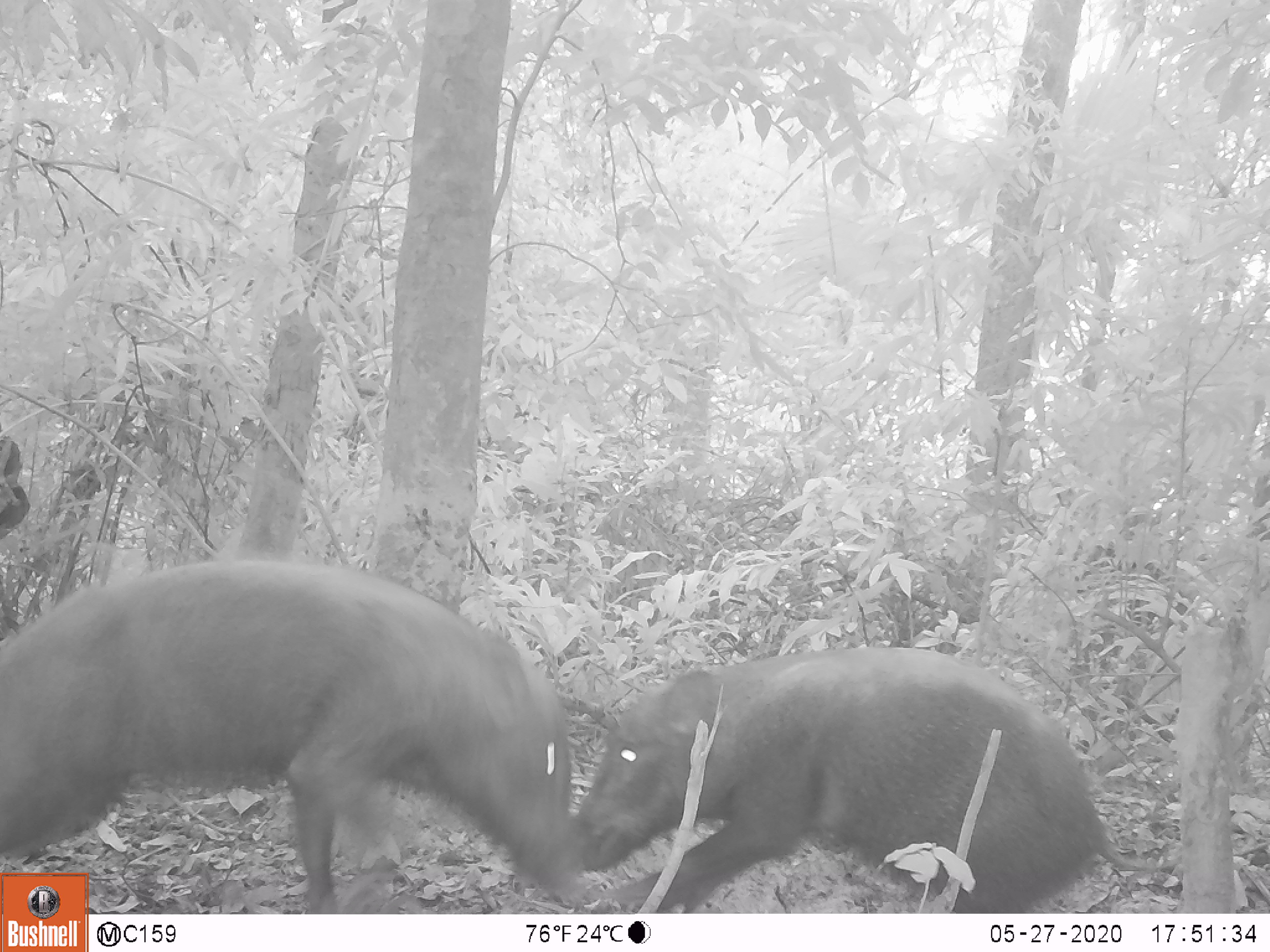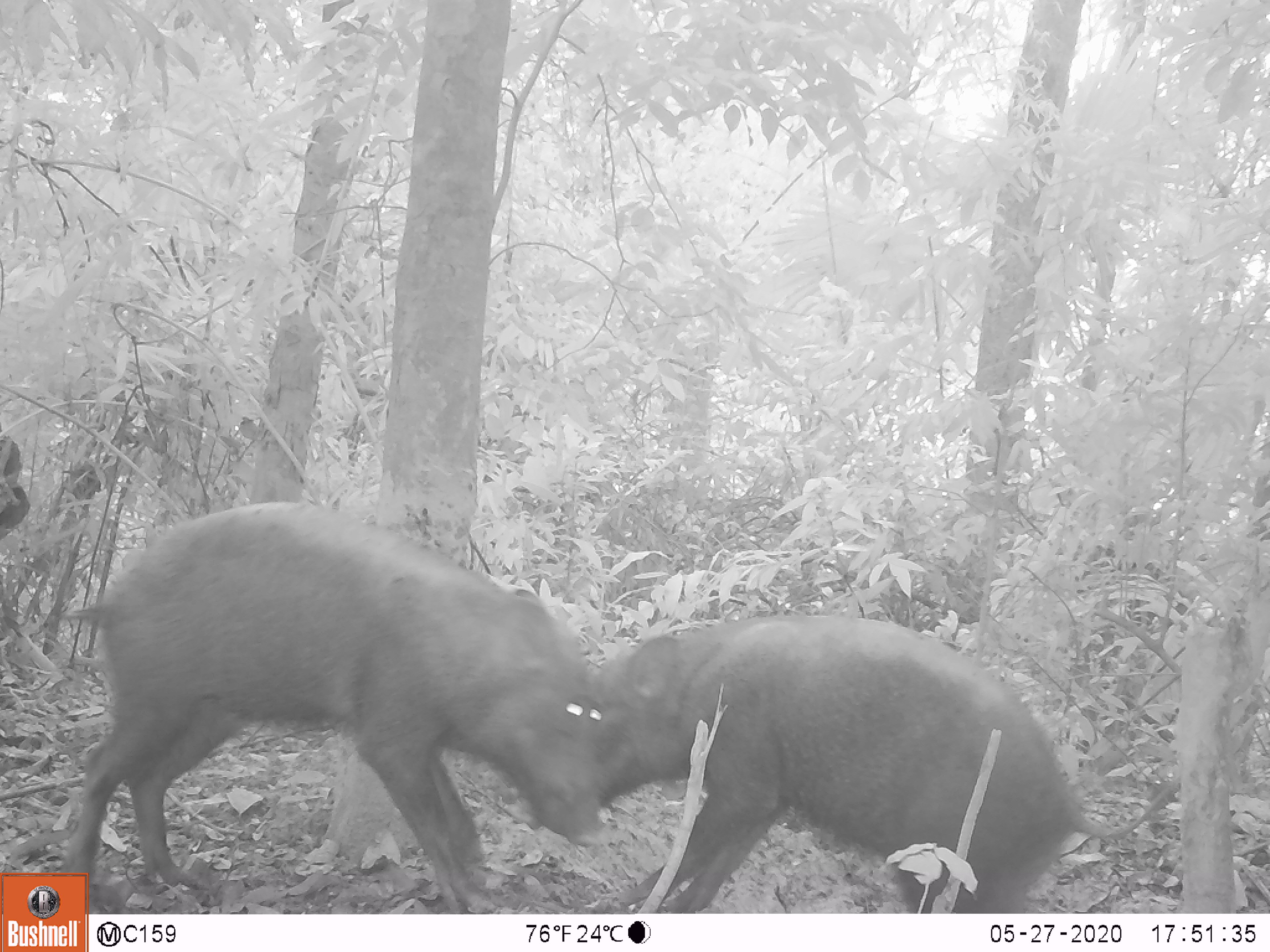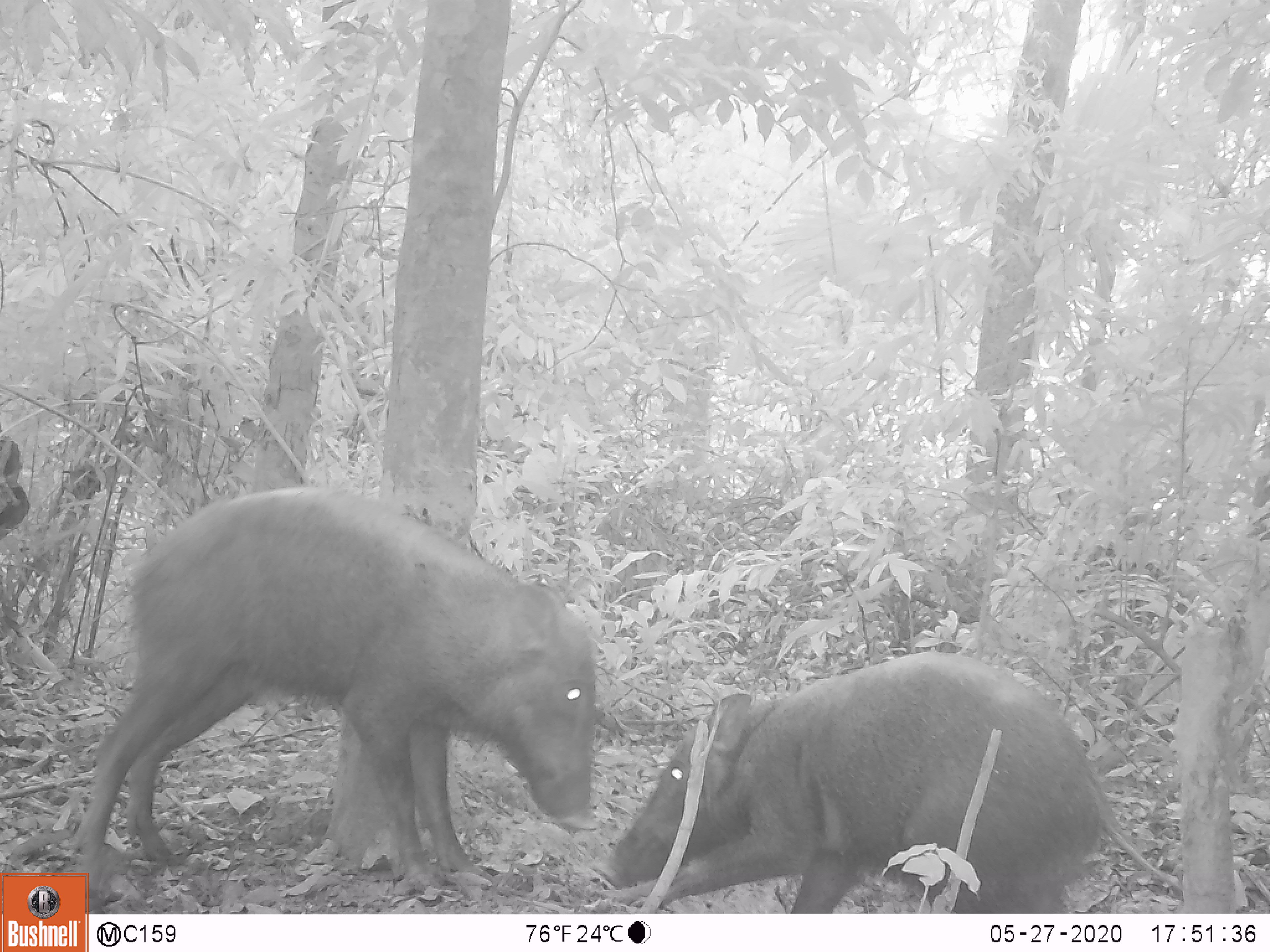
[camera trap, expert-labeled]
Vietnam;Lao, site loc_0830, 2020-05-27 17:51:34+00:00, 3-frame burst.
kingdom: Animalia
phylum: Chordata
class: Mammalia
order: Artiodactyla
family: Suidae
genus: Sus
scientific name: Sus scrofa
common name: eurasian wild pig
Eurasian wild pig (Sus scrofa). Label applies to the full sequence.